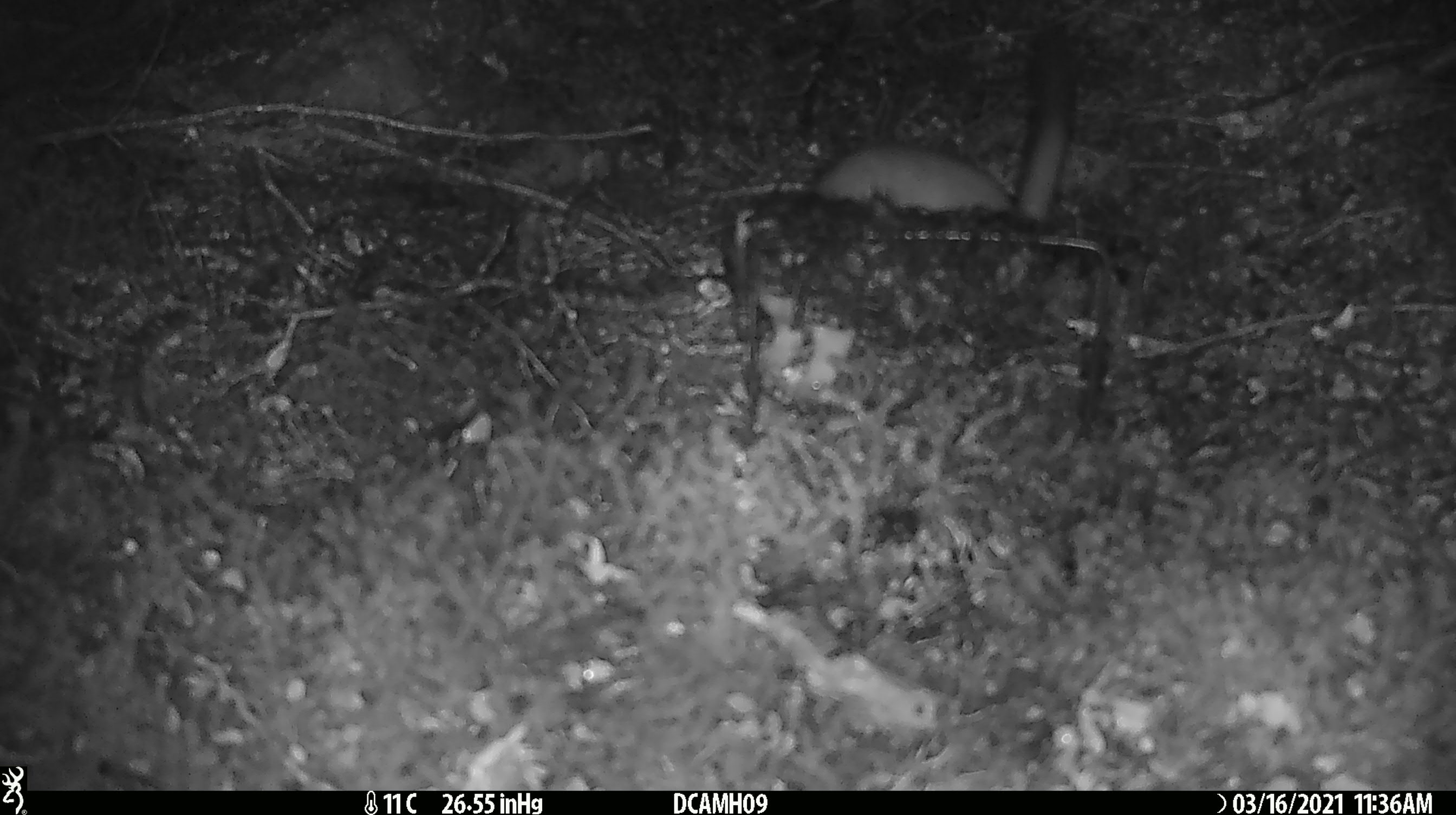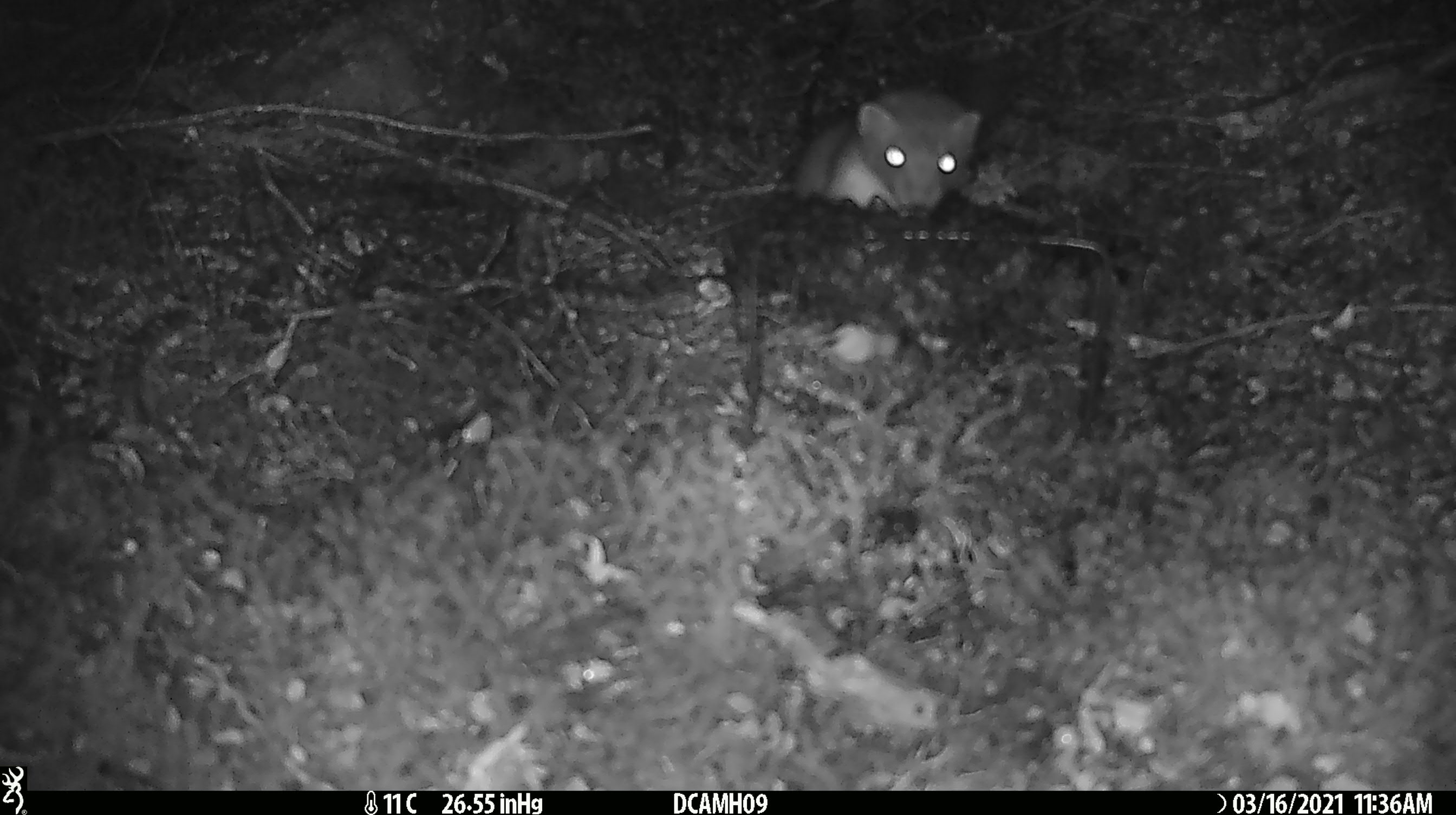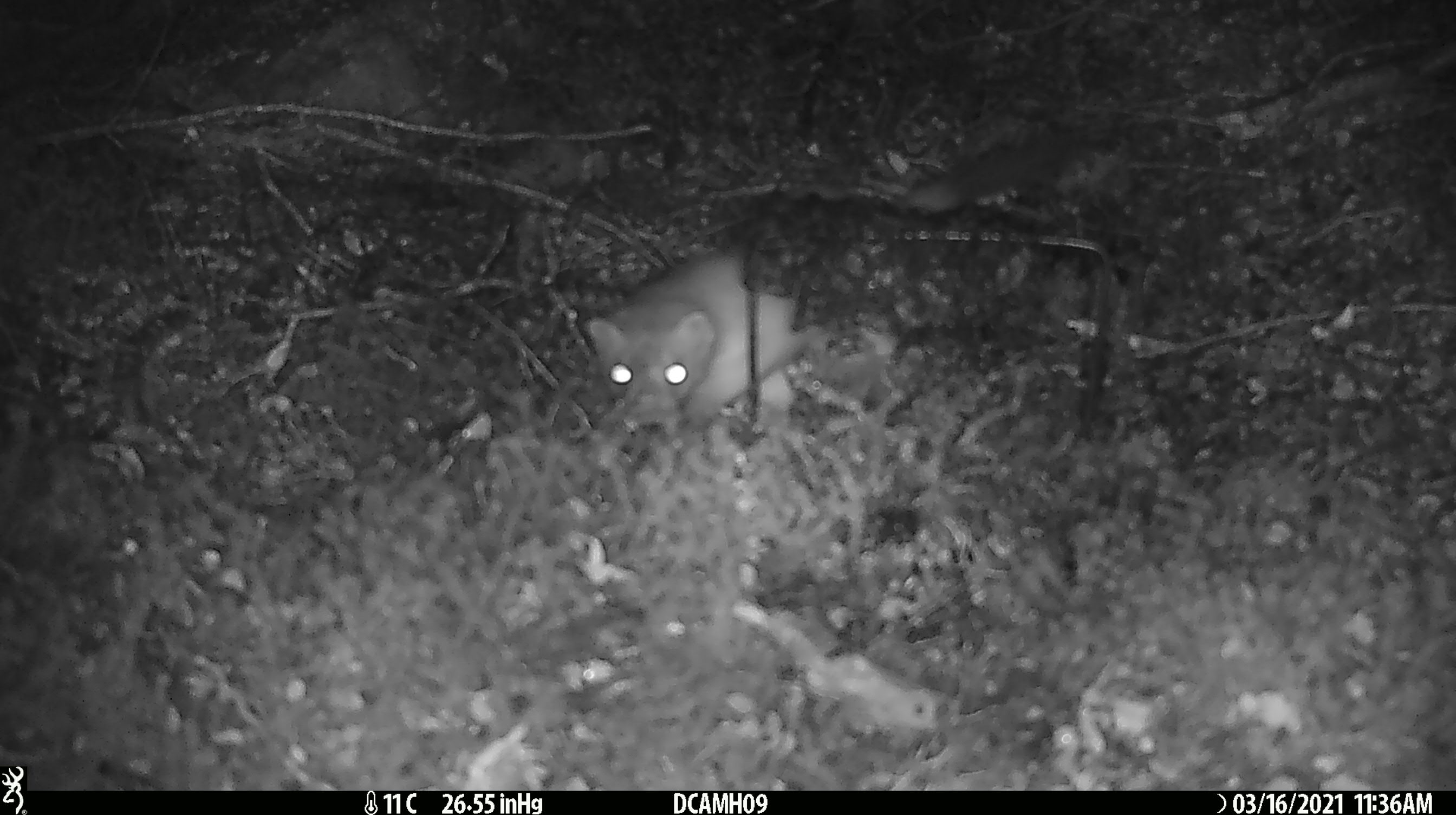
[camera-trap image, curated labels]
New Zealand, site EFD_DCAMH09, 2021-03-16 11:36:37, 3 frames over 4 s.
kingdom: Animalia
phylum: Chordata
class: Mammalia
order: Carnivora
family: Mustelidae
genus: Mustela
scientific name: Mustela erminea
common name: stoat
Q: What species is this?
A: Stoat (Mustela erminea).